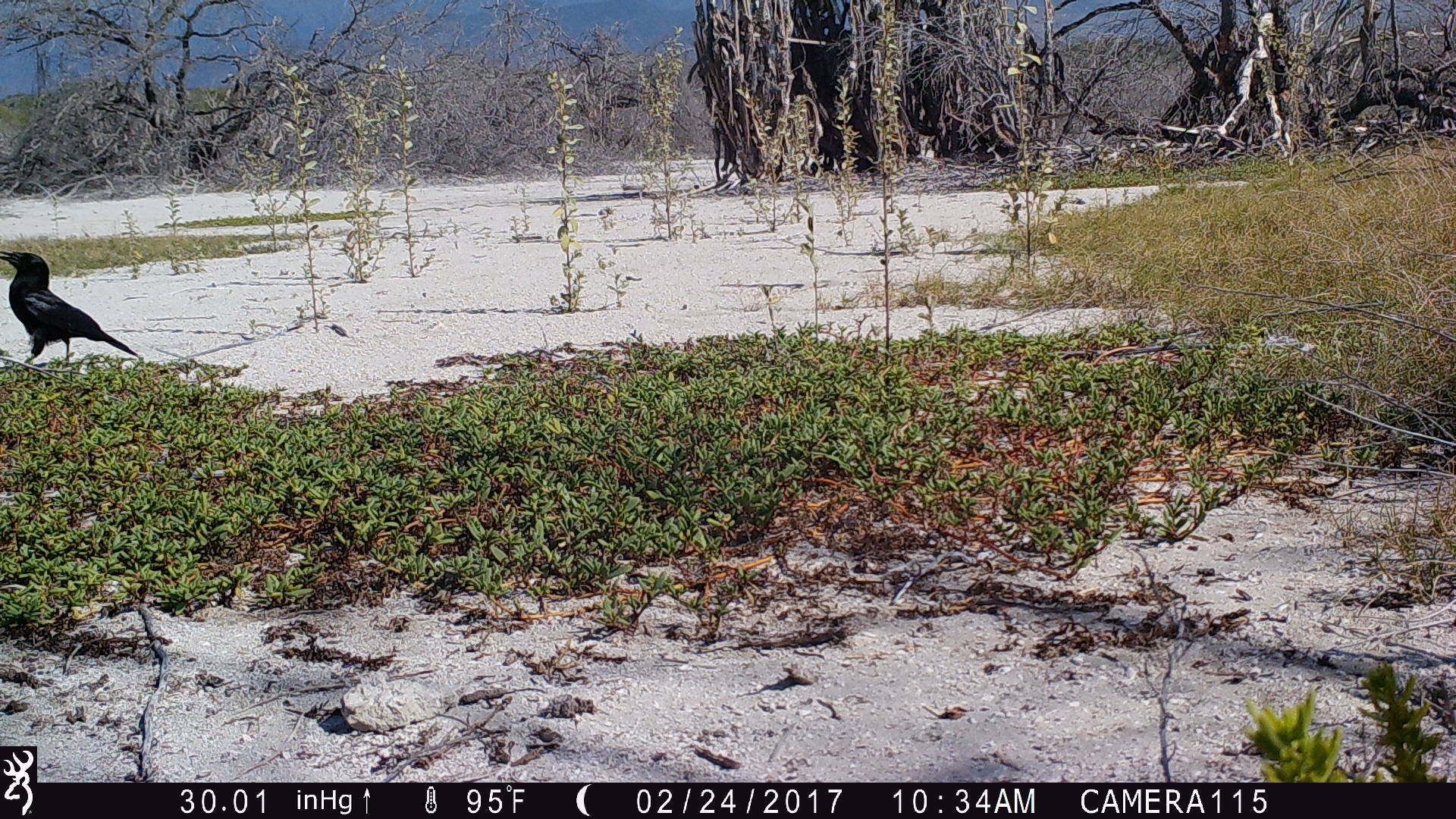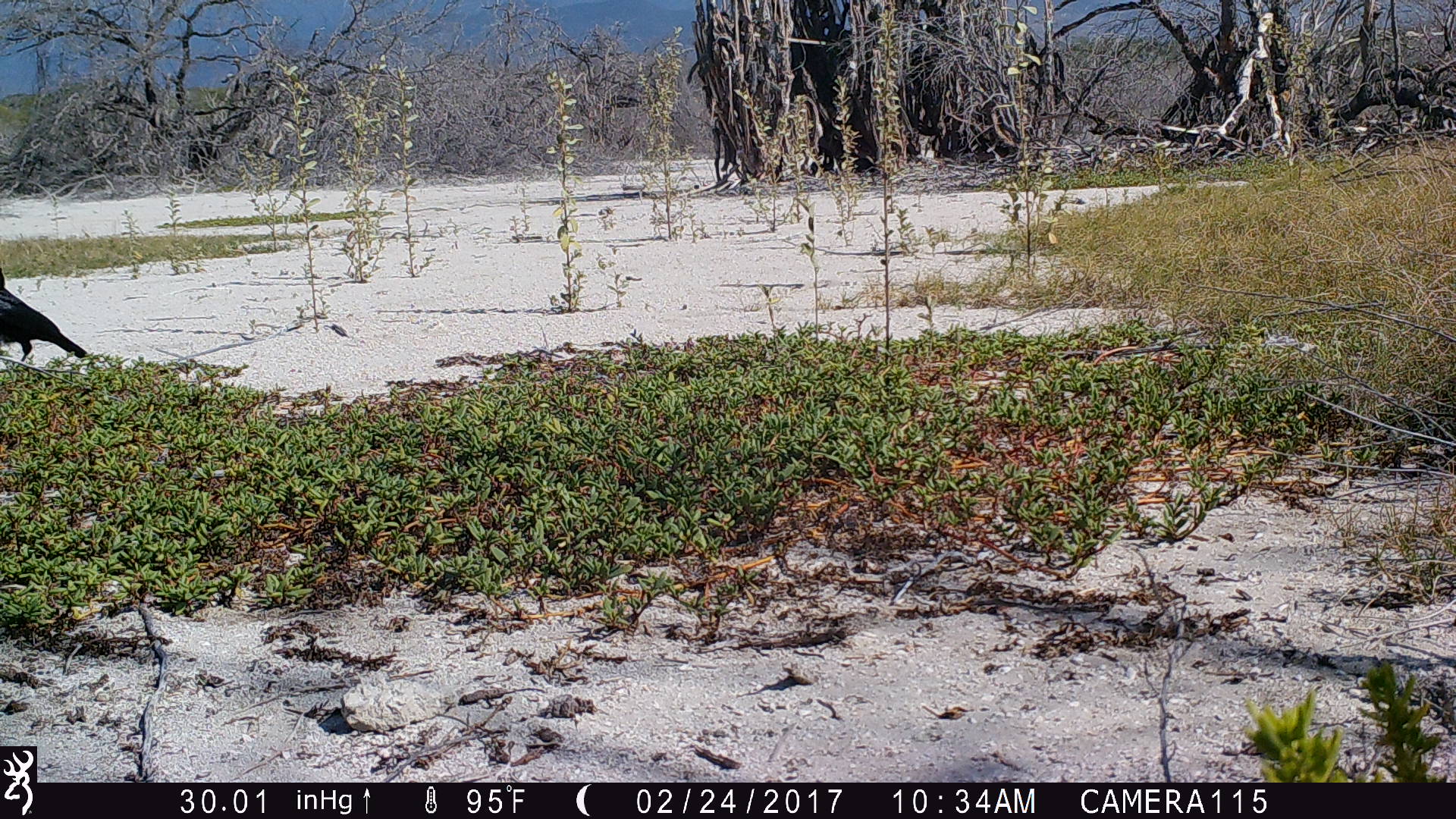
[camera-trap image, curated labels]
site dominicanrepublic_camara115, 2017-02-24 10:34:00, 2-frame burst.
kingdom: Animalia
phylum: Chordata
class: Aves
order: Passeriformes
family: Corvidae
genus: Corvus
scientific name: Corvus corax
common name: raven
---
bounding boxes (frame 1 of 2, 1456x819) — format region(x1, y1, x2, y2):
raven: region(0, 247, 144, 368)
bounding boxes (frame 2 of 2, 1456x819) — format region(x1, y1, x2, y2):
raven: region(0, 270, 86, 367)